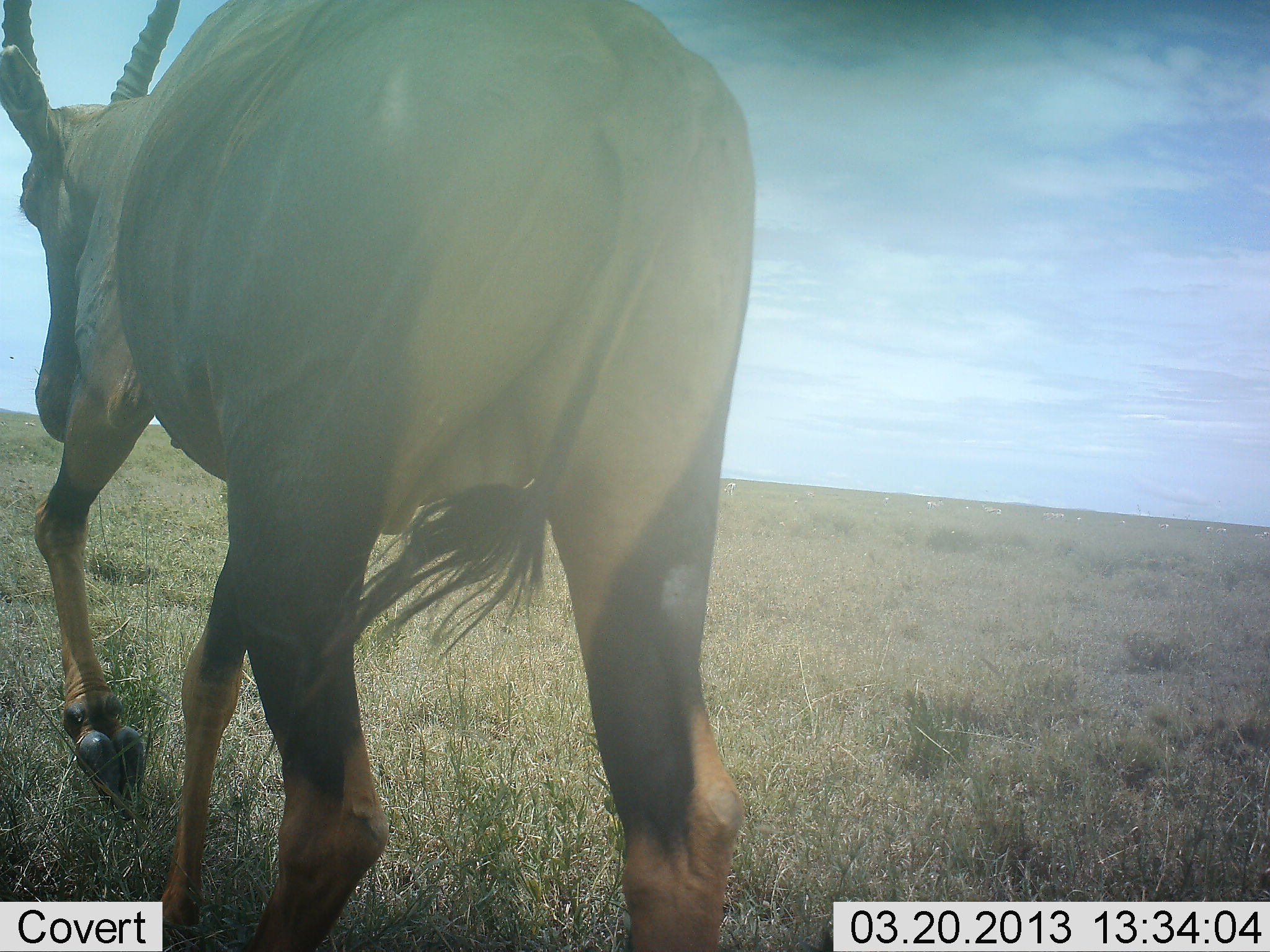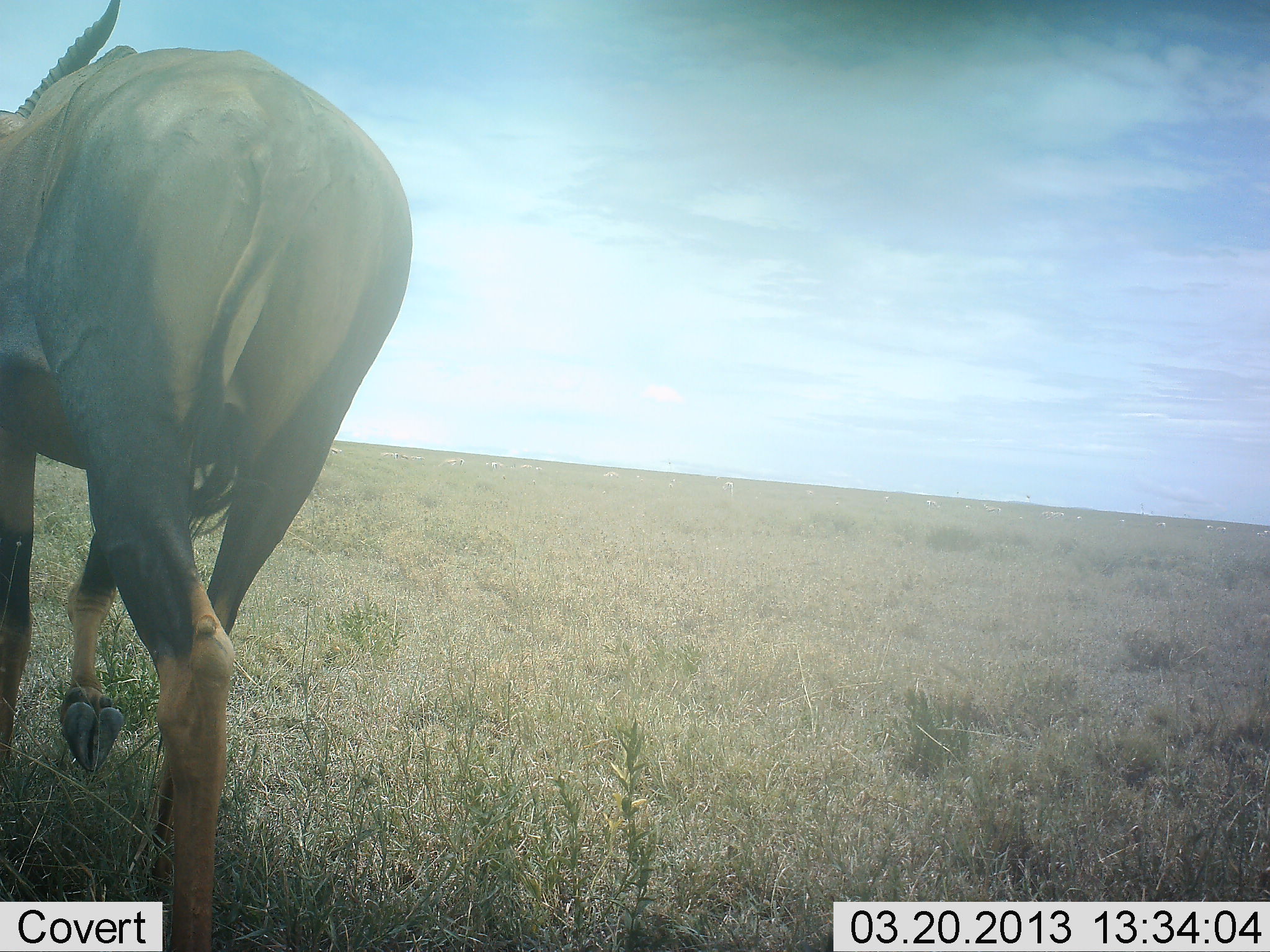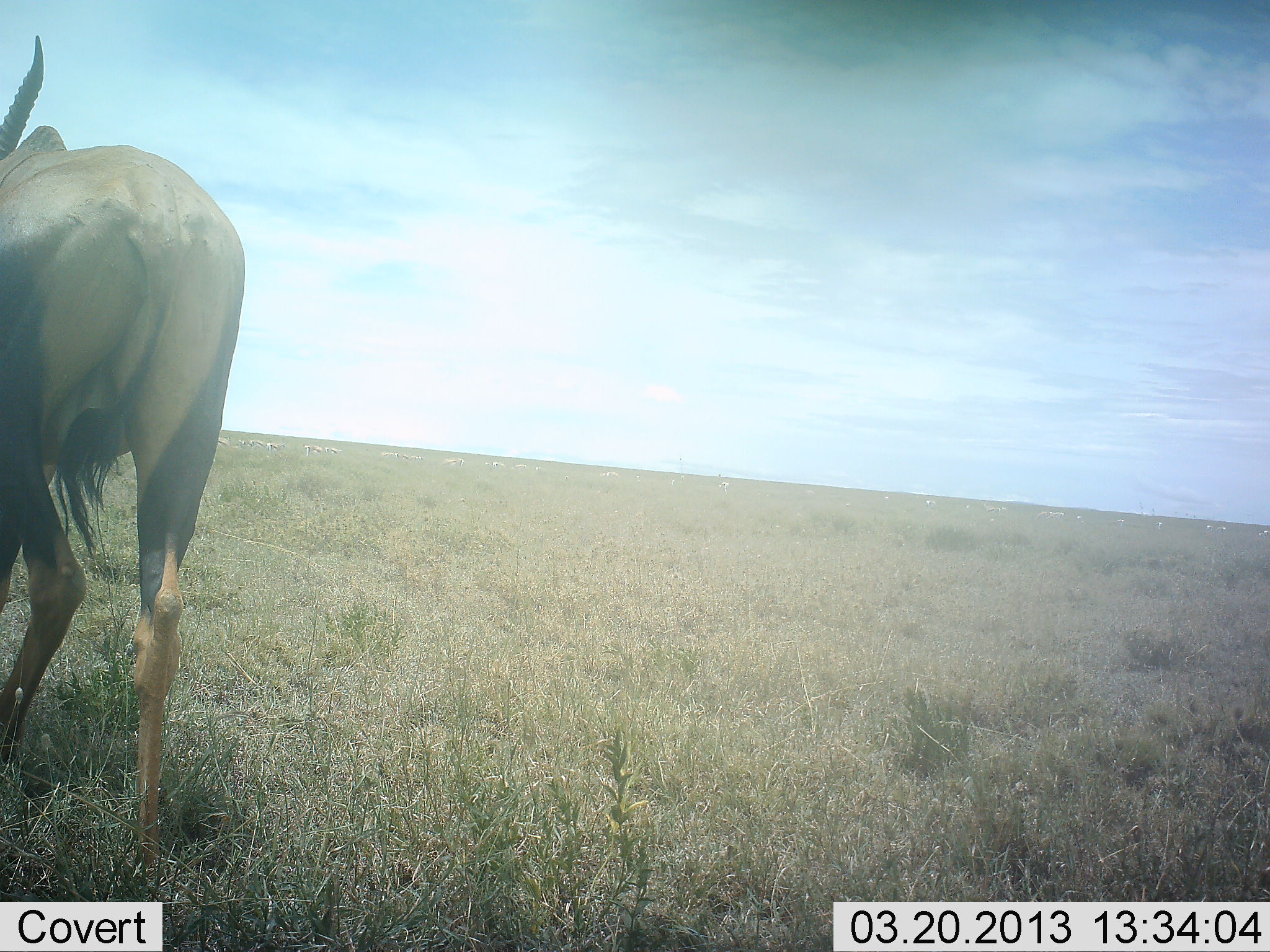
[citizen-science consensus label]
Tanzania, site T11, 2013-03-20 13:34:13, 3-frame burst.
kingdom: Animalia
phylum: Chordata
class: Mammalia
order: Artiodactyla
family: Bovidae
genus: Damaliscus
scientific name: Damaliscus lunatus jimela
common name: topi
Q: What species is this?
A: Topi (Damaliscus lunatus jimela).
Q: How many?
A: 1.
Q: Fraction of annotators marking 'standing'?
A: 0%.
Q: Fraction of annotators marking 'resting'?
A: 0%.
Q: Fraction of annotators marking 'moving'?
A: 100%.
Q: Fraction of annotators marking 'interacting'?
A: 0%.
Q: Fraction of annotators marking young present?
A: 0%.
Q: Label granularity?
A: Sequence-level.